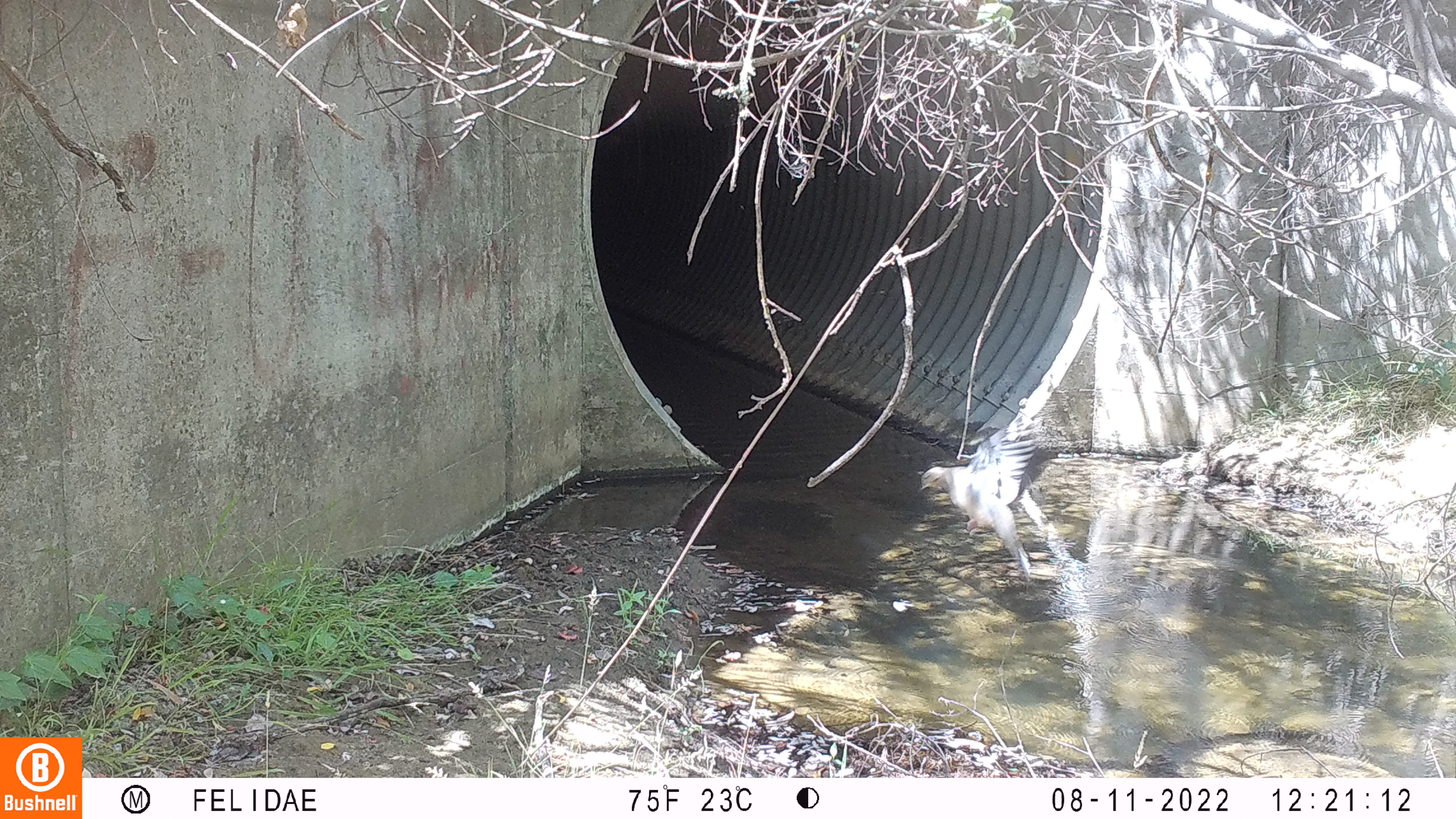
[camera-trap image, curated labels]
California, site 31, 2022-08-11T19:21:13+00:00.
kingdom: Animalia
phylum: Chordata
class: Aves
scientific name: Aves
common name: bird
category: unknown bird